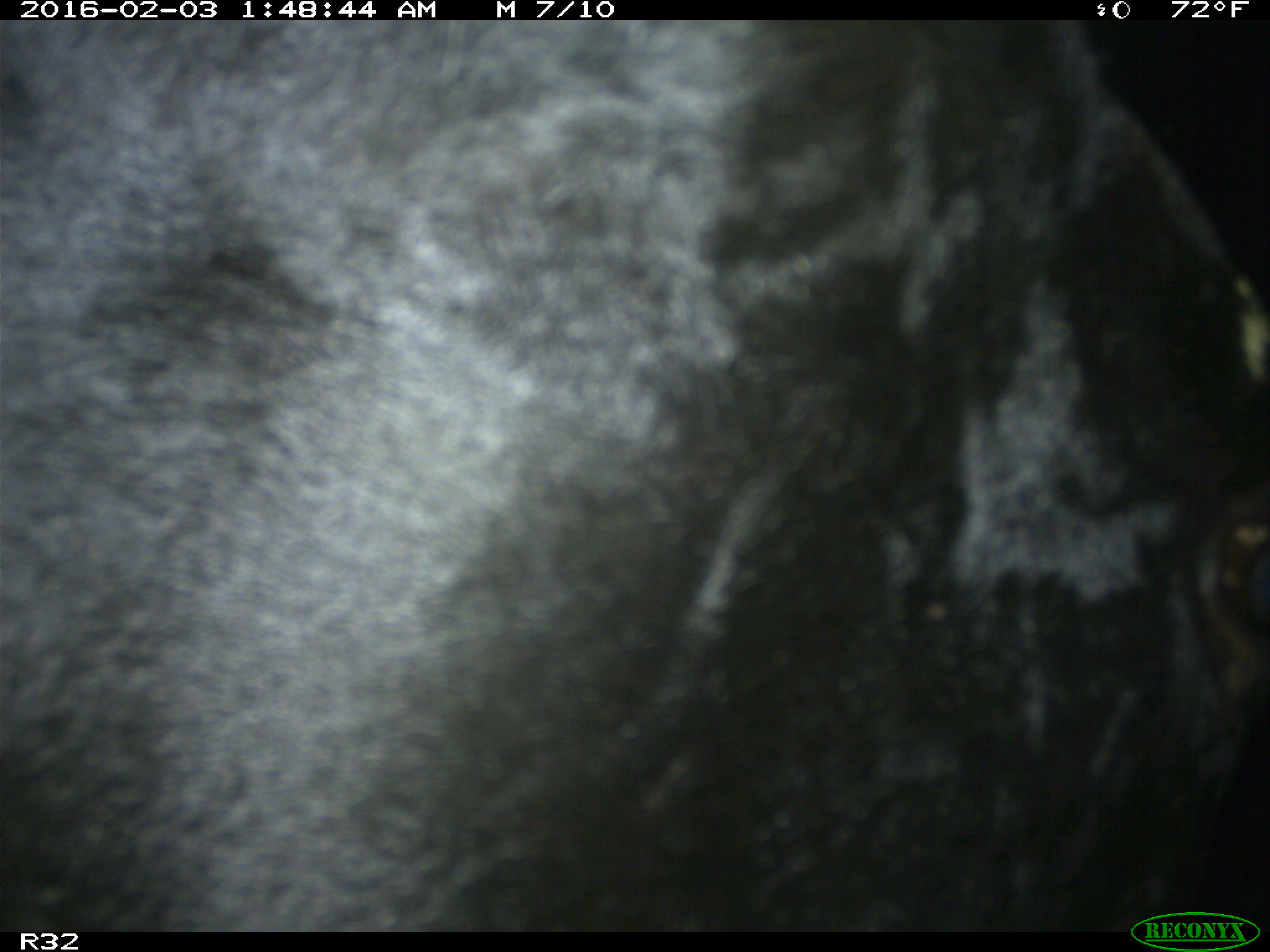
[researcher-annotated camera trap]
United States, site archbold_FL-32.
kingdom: Animalia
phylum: Chordata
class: Mammalia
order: Artiodactyla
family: Bovidae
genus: Bos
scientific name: Bos taurus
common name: domestic cow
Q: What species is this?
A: Bos taurus (domestic cow).